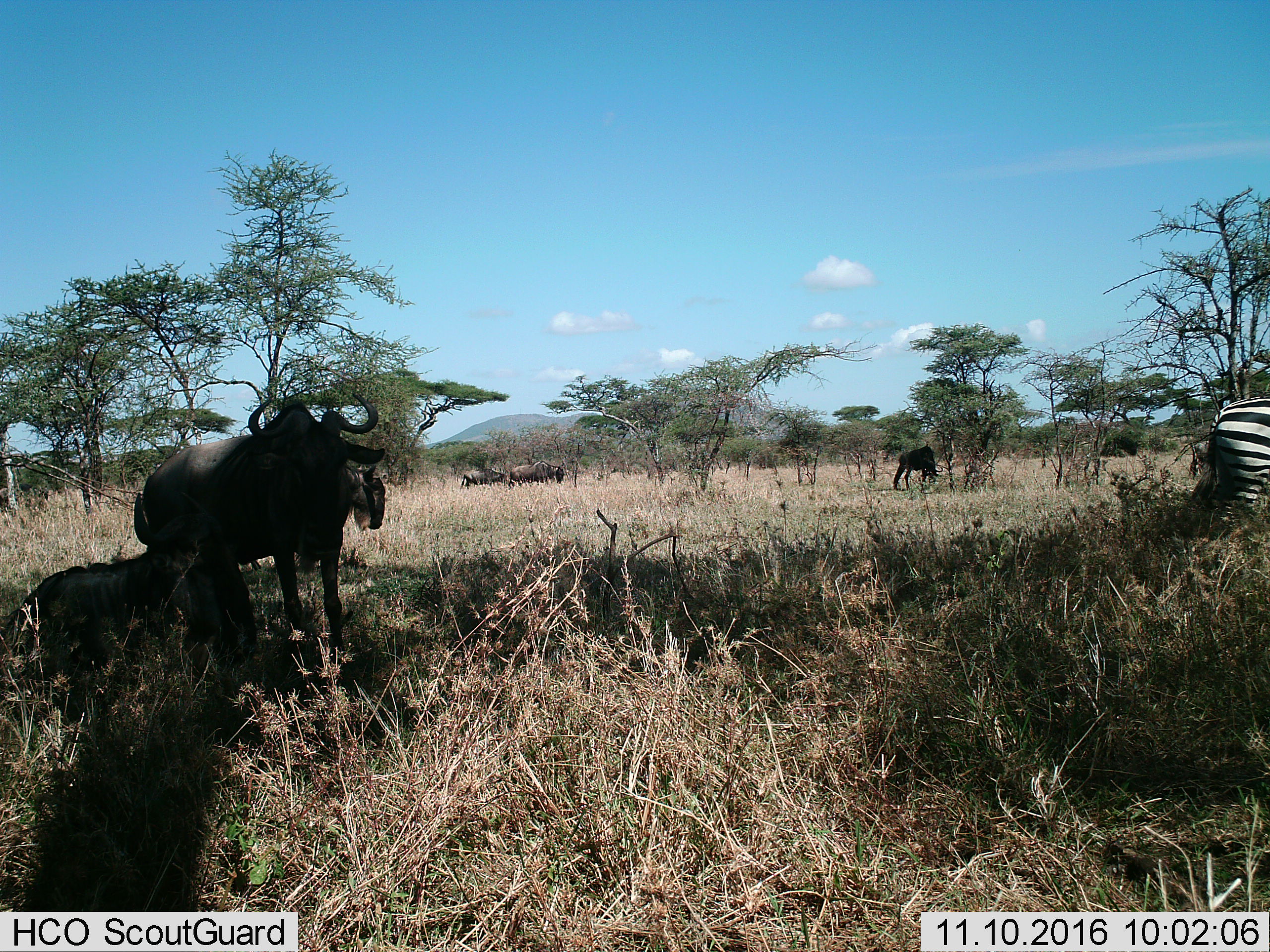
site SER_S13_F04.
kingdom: Animalia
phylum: Chordata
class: Mammalia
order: Artiodactyla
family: Bovidae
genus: Connochaetes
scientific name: Connochaetes taurinus taurinus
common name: blue wildebeest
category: wildebeestblue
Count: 6.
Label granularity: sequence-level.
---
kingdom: Animalia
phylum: Chordata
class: Mammalia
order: Perissodactyla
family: Equidae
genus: Equus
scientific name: Equus quagga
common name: plains zebra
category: zebraplains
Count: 1.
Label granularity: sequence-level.